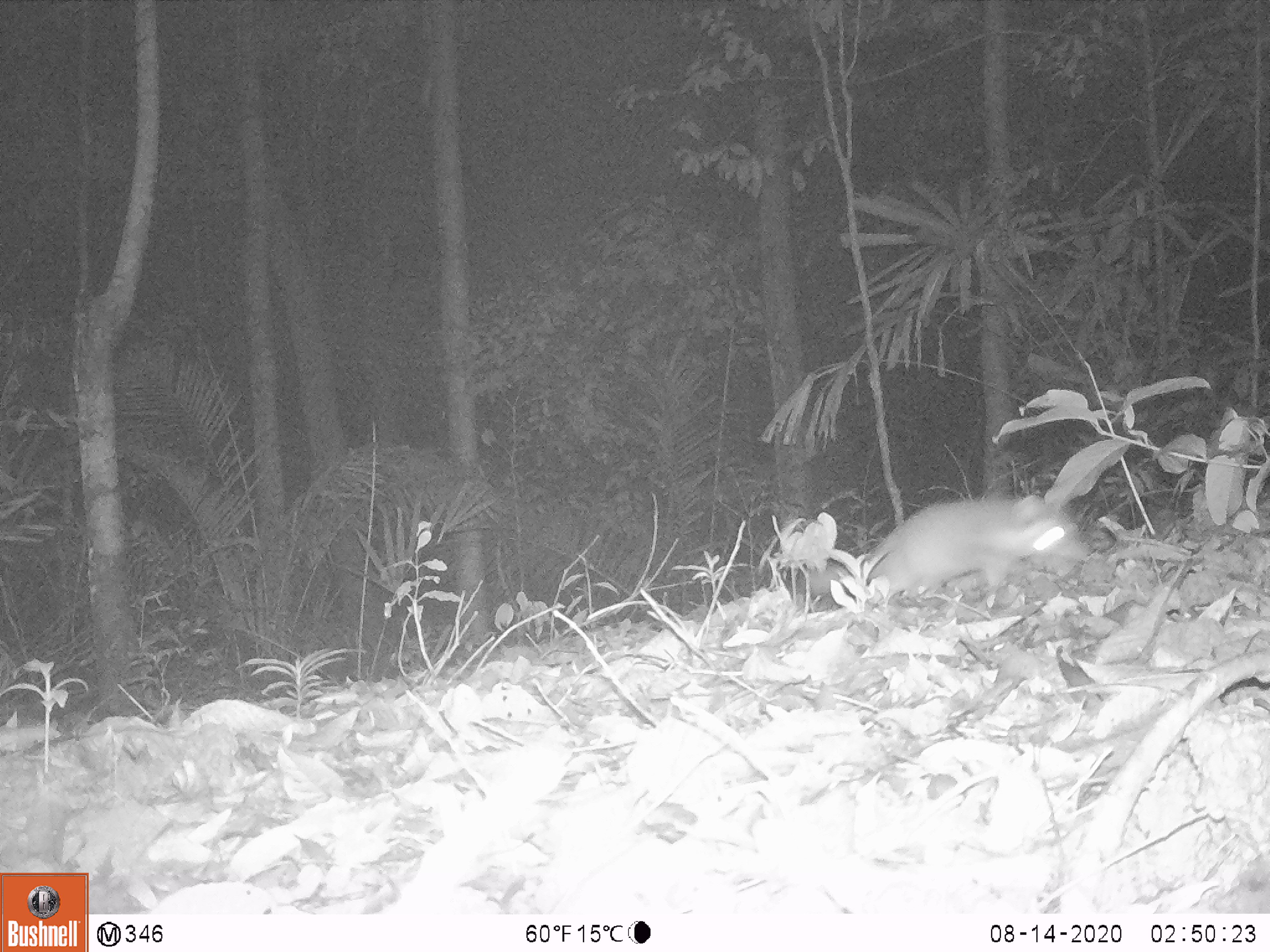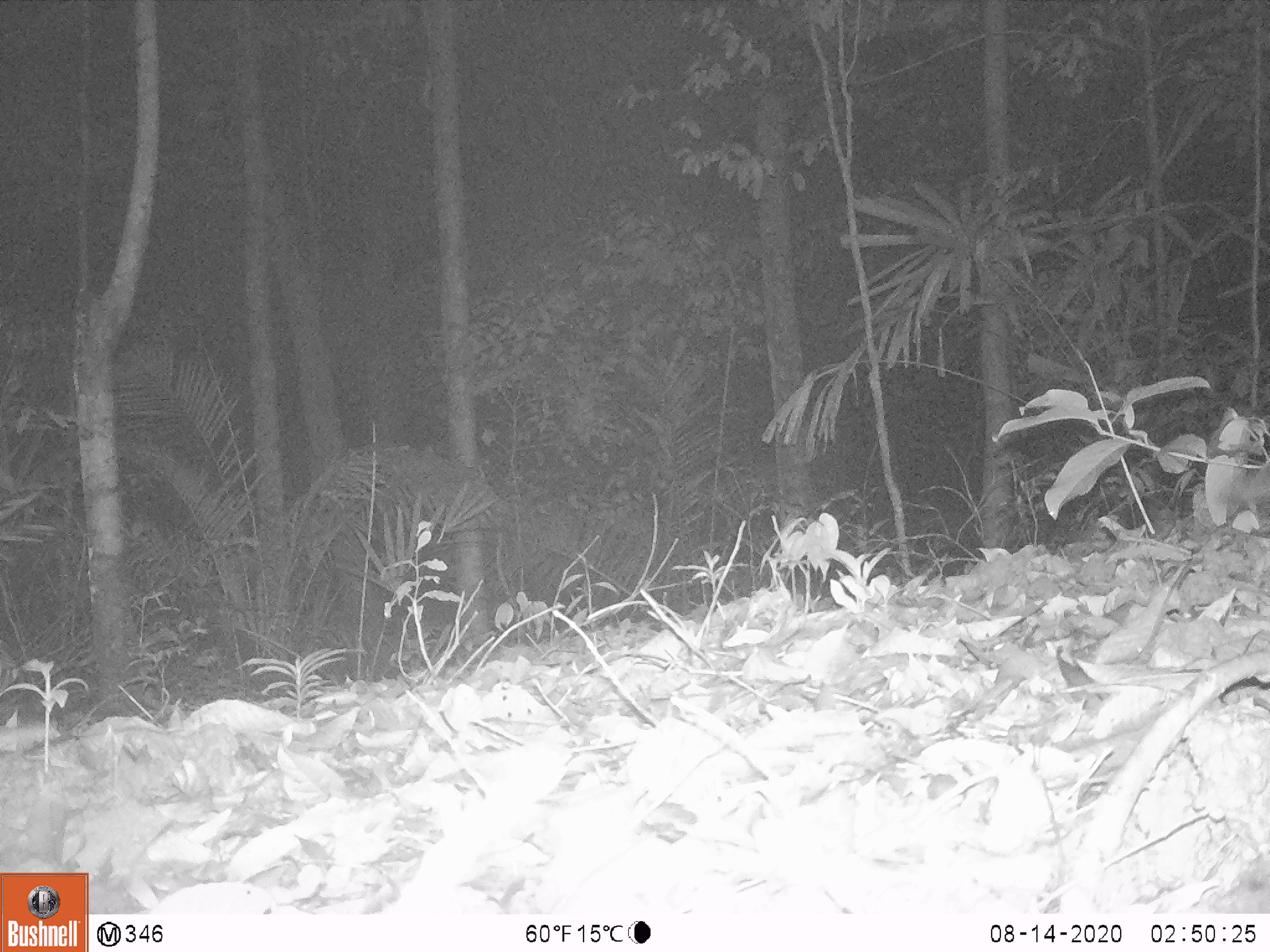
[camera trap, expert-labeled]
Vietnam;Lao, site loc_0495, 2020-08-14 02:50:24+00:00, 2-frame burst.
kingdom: Animalia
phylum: Chordata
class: Mammalia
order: Carnivora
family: Mustelidae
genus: Melogale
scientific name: Melogale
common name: ferret badger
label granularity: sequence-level